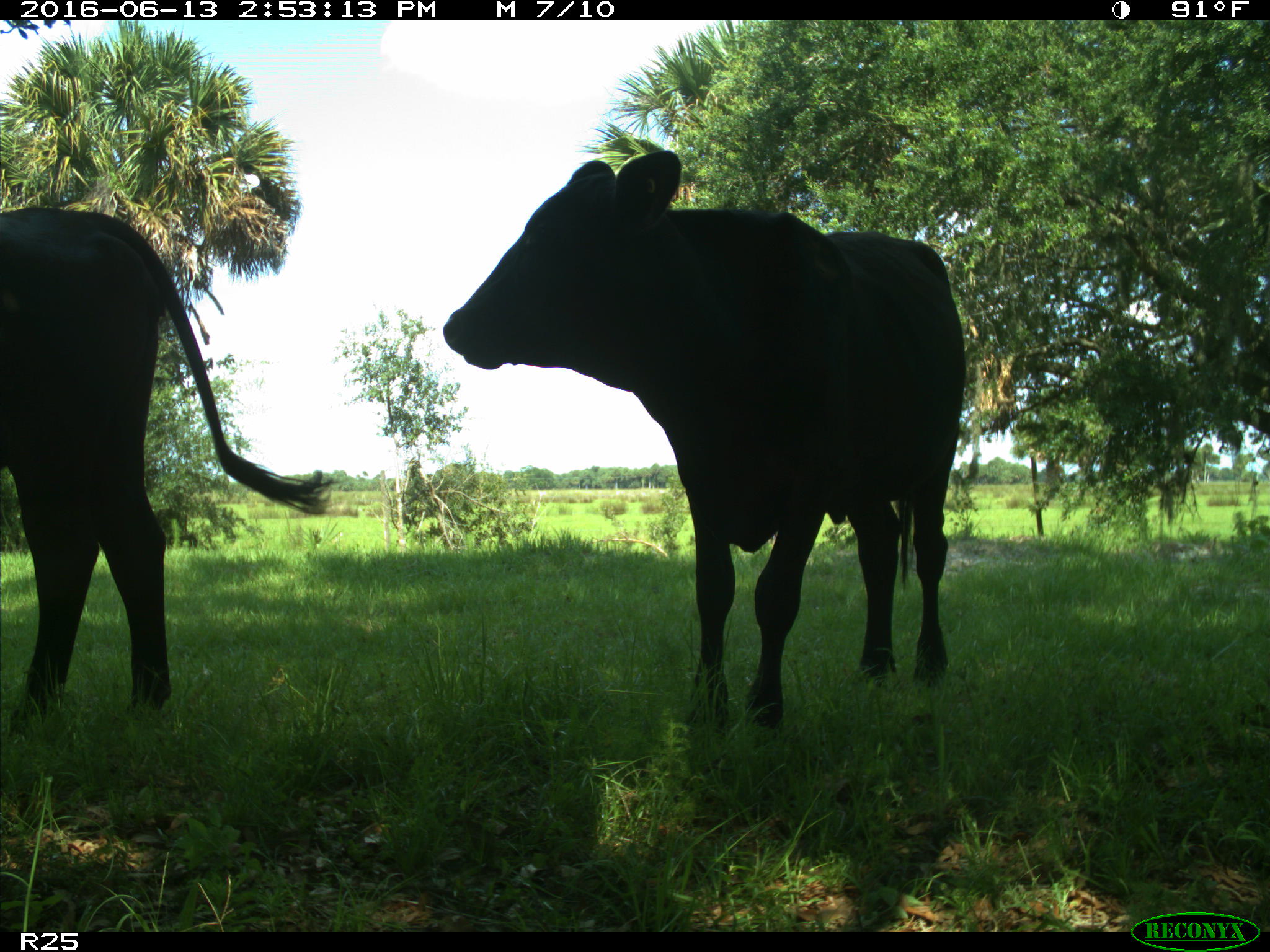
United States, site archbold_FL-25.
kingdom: Animalia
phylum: Chordata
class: Mammalia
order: Artiodactyla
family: Bovidae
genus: Bos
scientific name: Bos taurus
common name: domestic cow